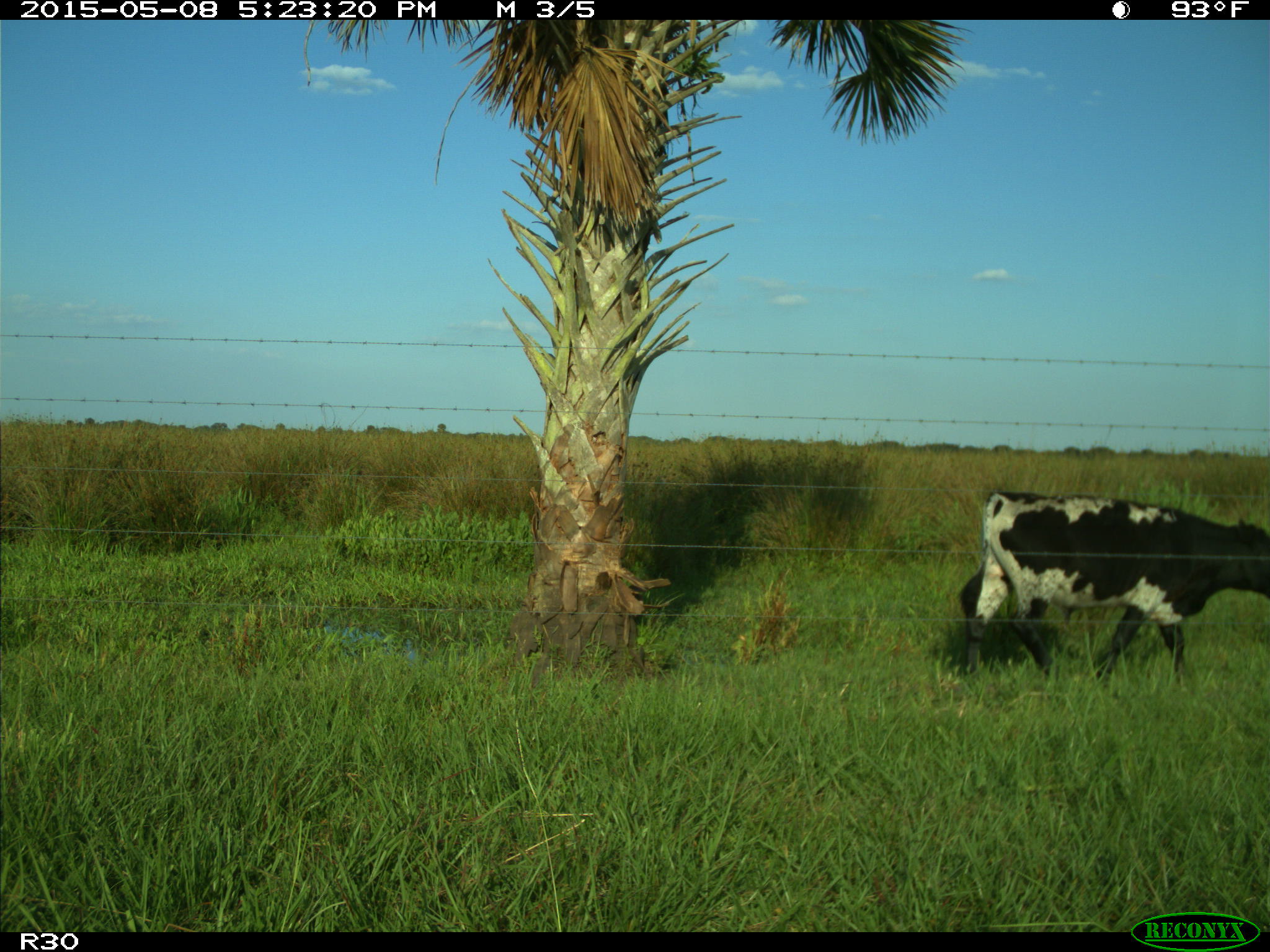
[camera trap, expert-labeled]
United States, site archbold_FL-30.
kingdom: Animalia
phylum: Chordata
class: Mammalia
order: Artiodactyla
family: Bovidae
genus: Bos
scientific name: Bos taurus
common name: domestic cow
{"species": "Bos taurus (domestic cow)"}